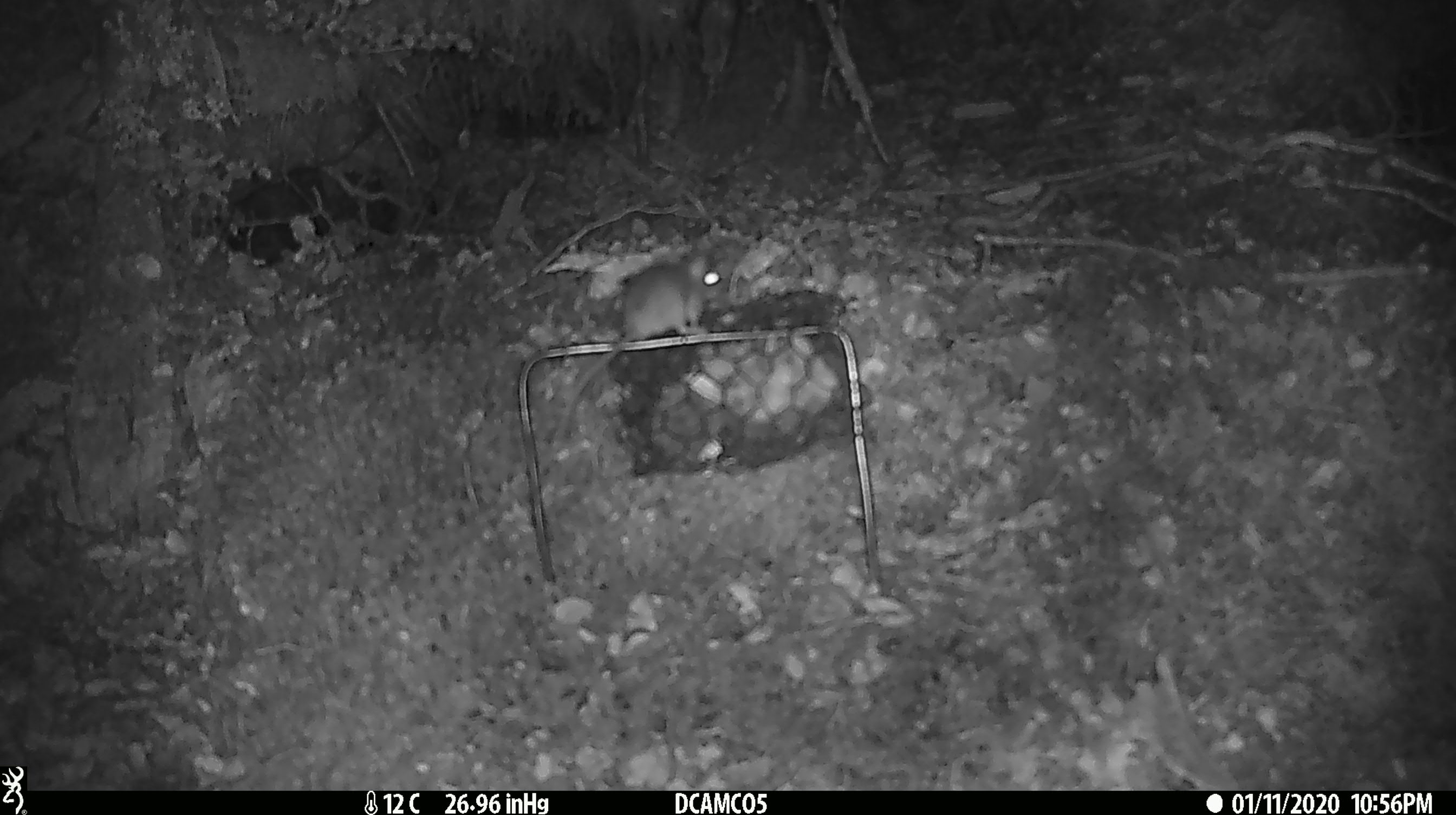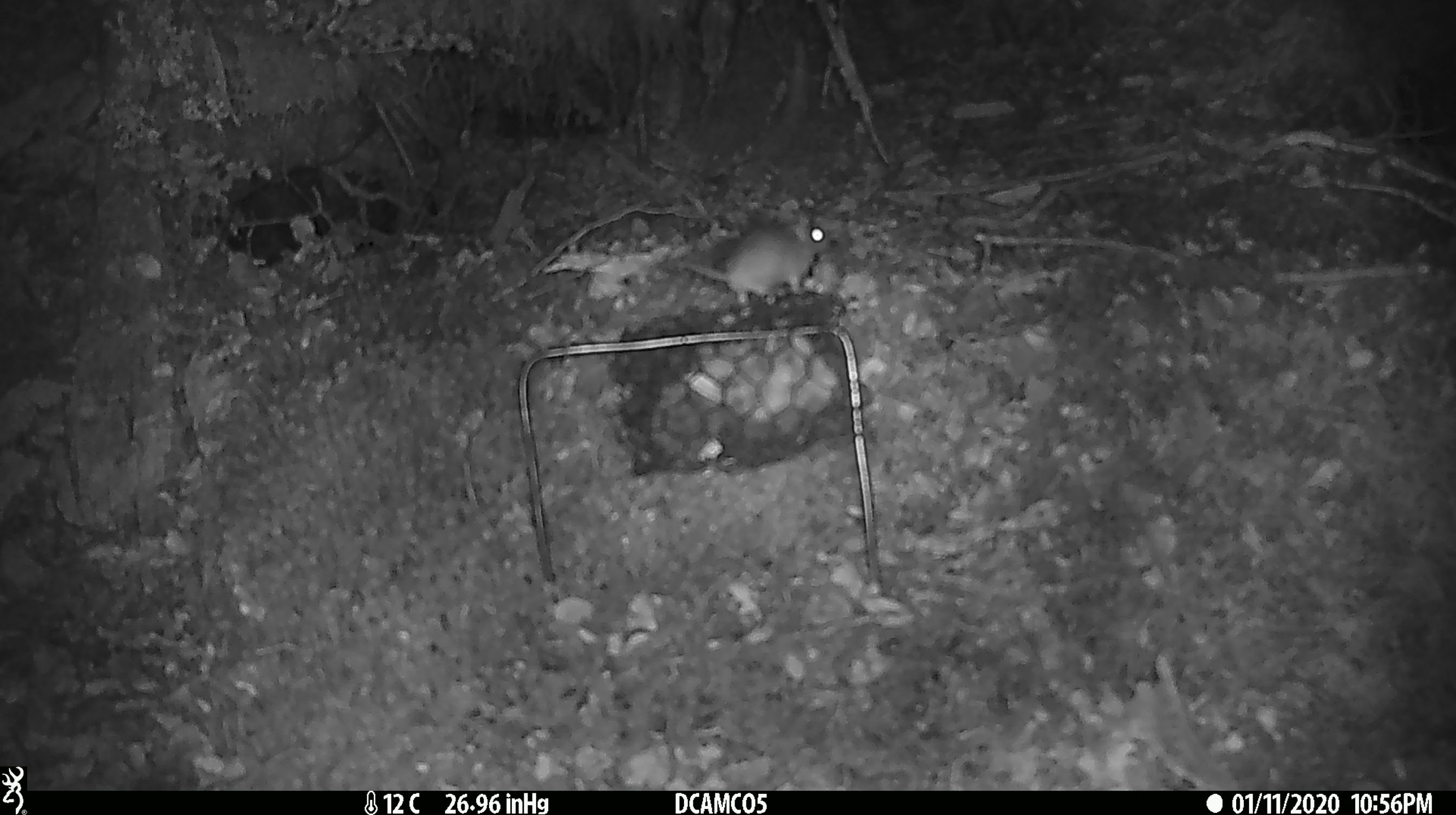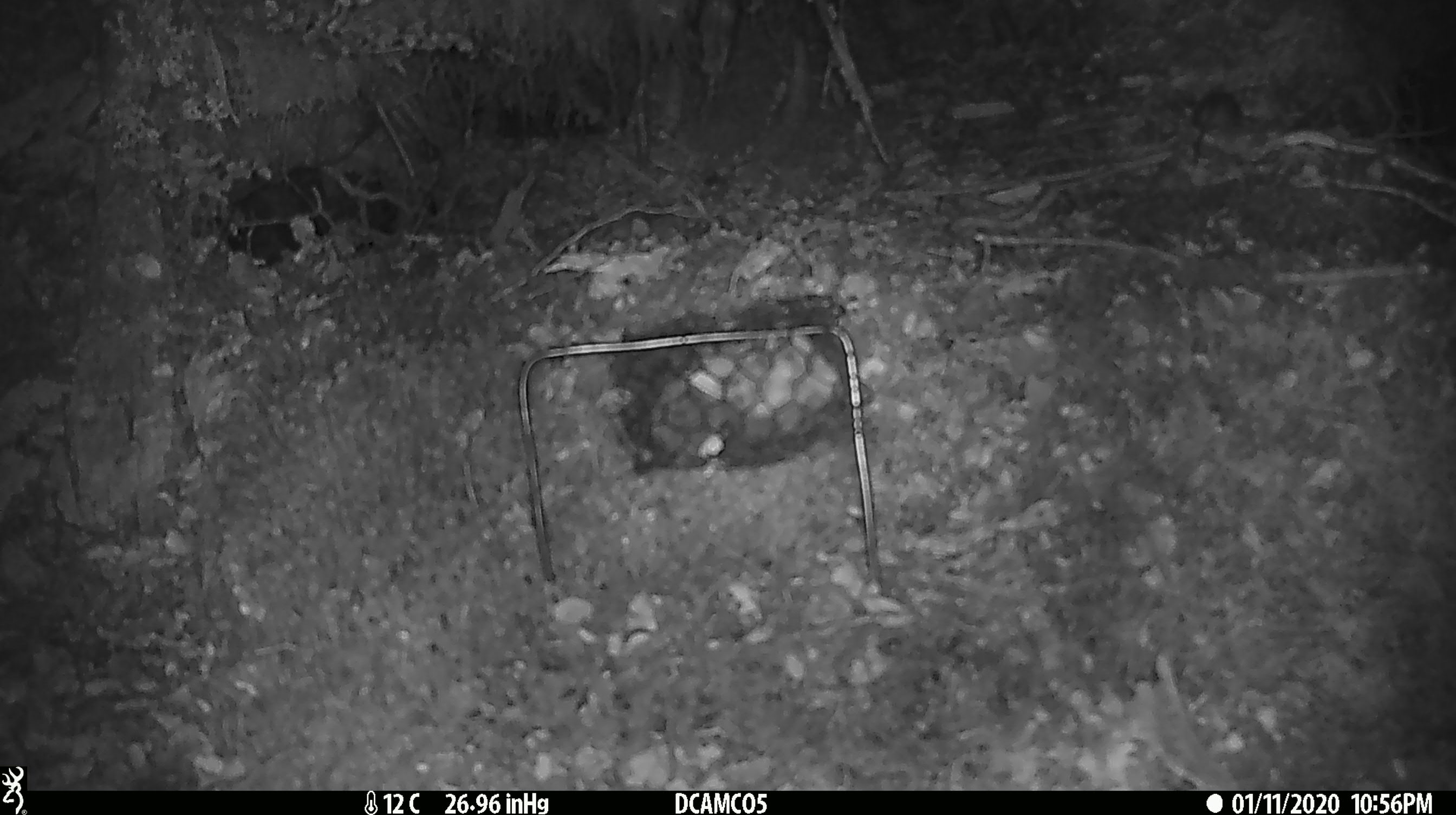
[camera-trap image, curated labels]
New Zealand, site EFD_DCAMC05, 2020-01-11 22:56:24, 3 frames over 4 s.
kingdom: Animalia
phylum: Chordata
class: Mammalia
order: Rodentia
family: Muridae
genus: Mus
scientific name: Mus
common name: mouse